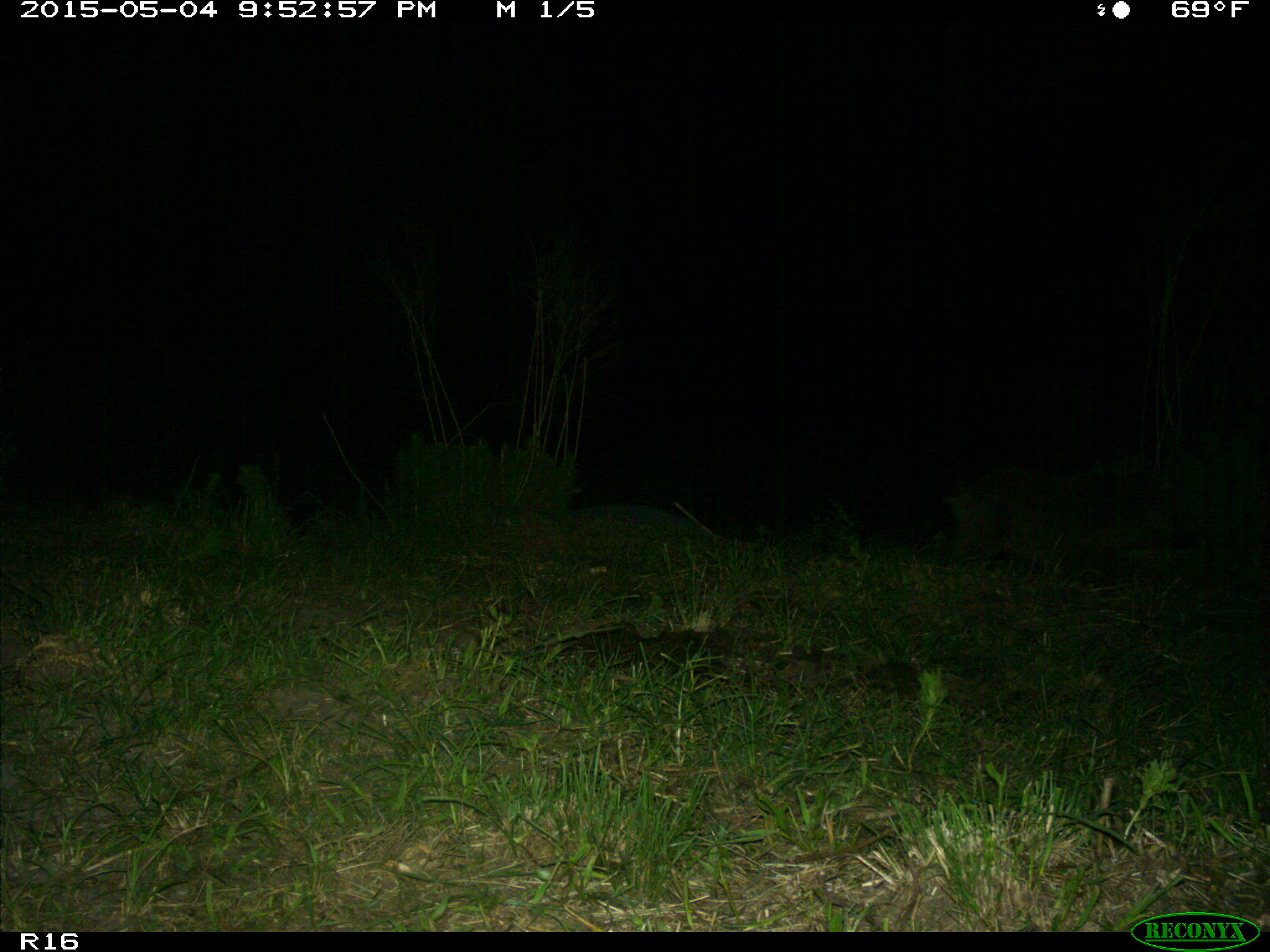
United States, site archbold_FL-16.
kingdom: Animalia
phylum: Chordata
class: Mammalia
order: Artiodactyla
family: Suidae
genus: Sus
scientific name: Sus scrofa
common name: wild boar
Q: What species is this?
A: Sus scrofa (wild boar).